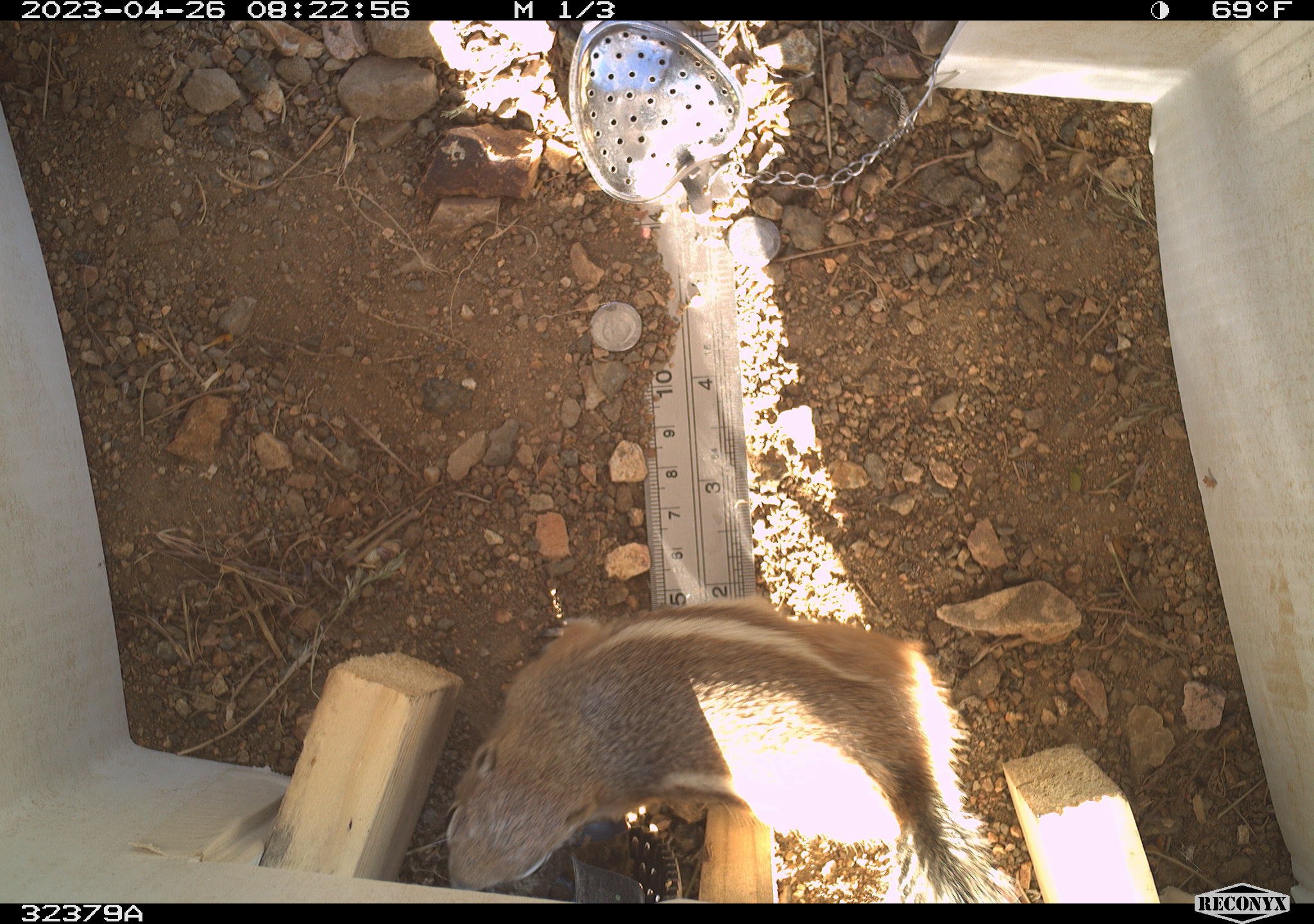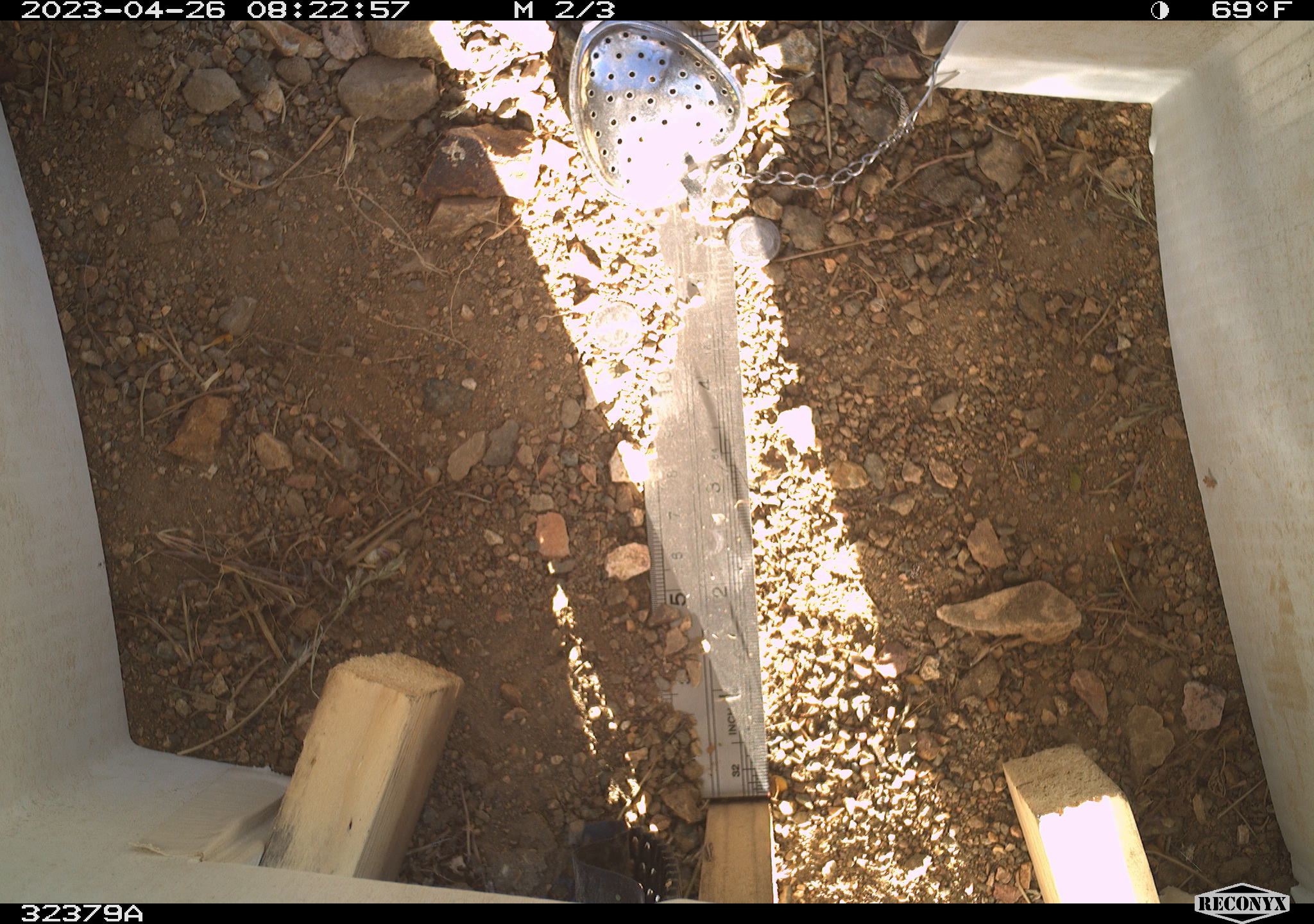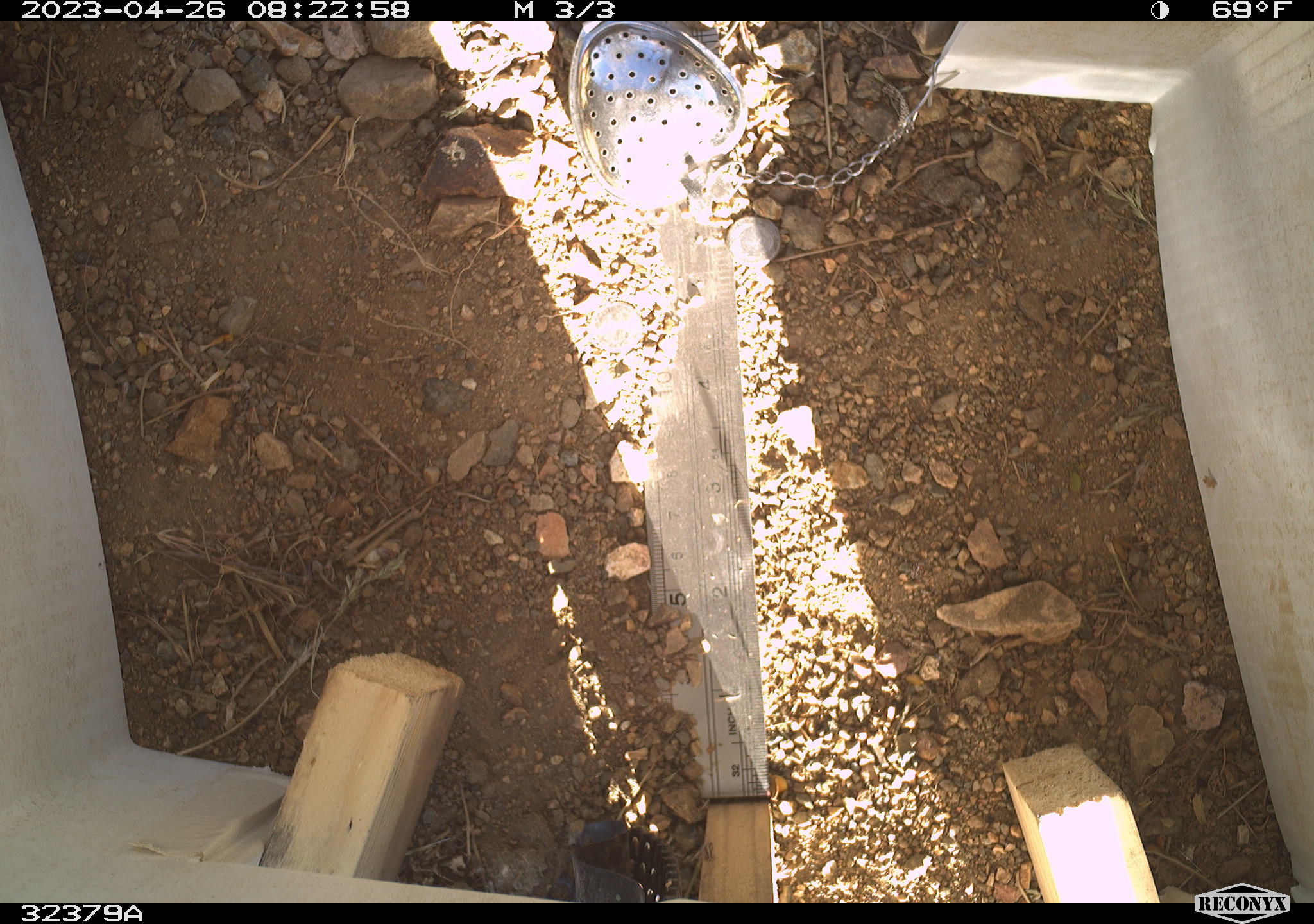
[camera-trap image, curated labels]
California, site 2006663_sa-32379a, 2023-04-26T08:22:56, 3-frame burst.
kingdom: Animalia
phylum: Chordata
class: Mammalia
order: Rodentia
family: Sciuridae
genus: Ammospermophilus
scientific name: Ammospermophilus leucurus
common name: white-tailed antelope squirrel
White-tailed antelope squirrel (Ammospermophilus leucurus).